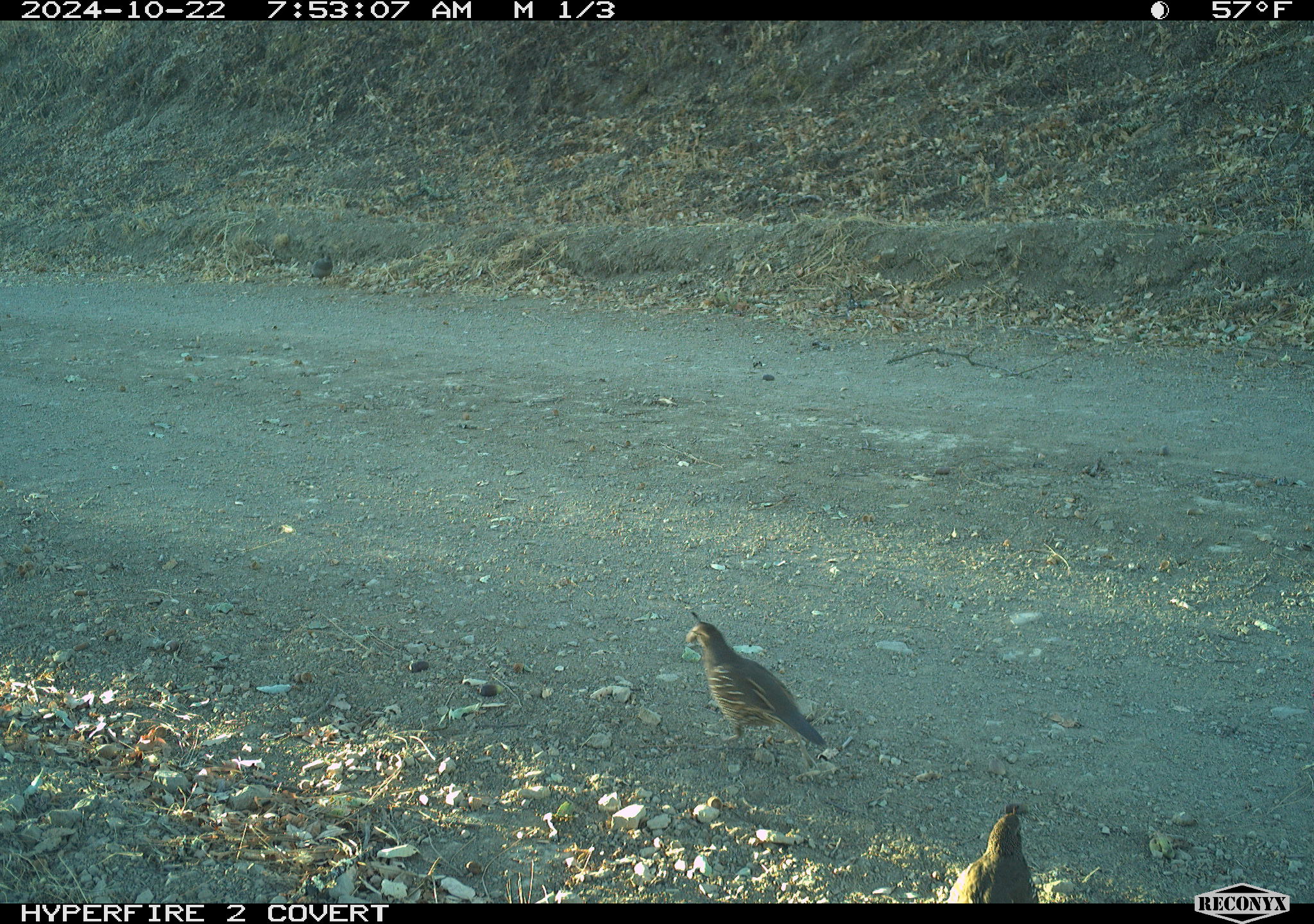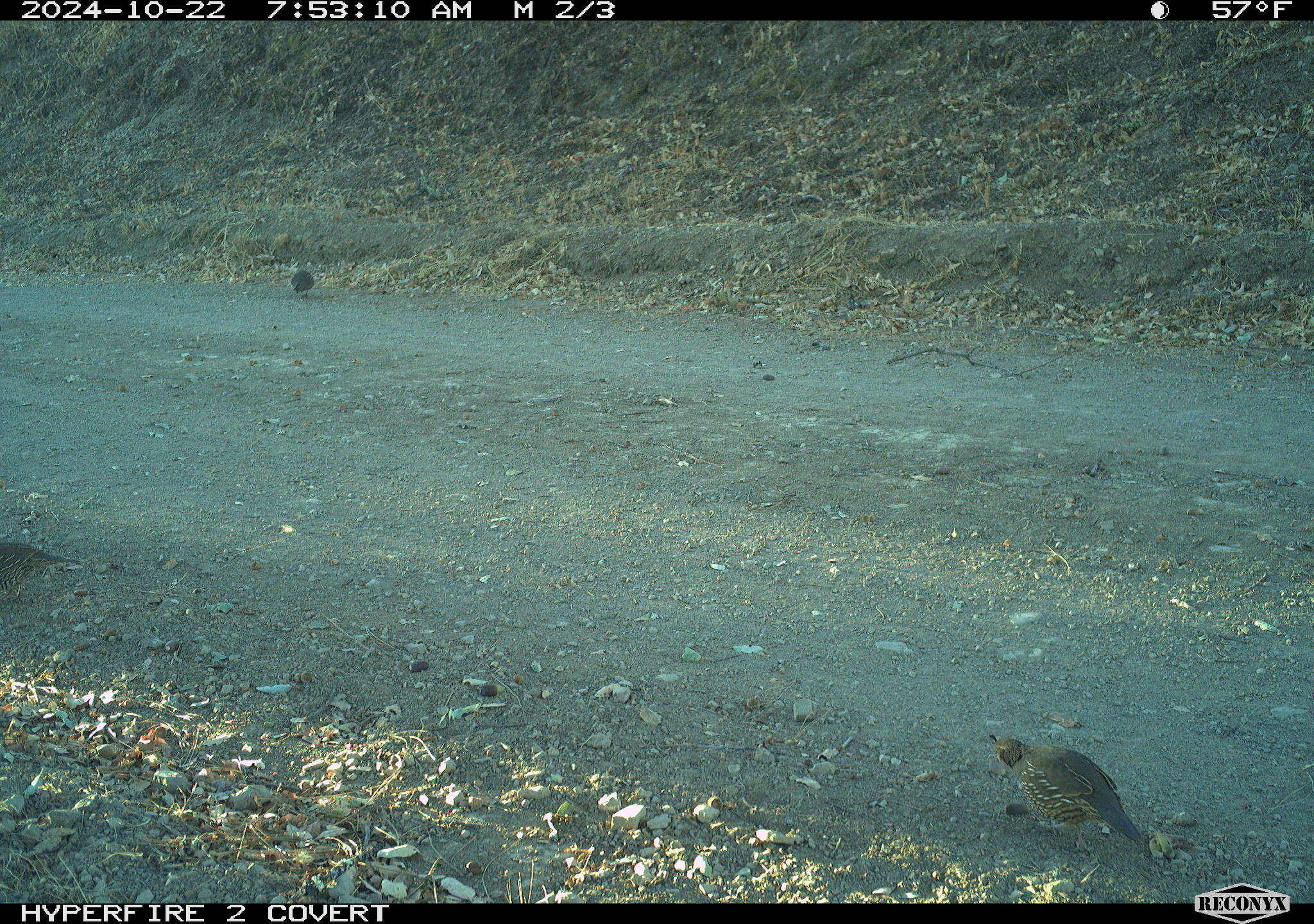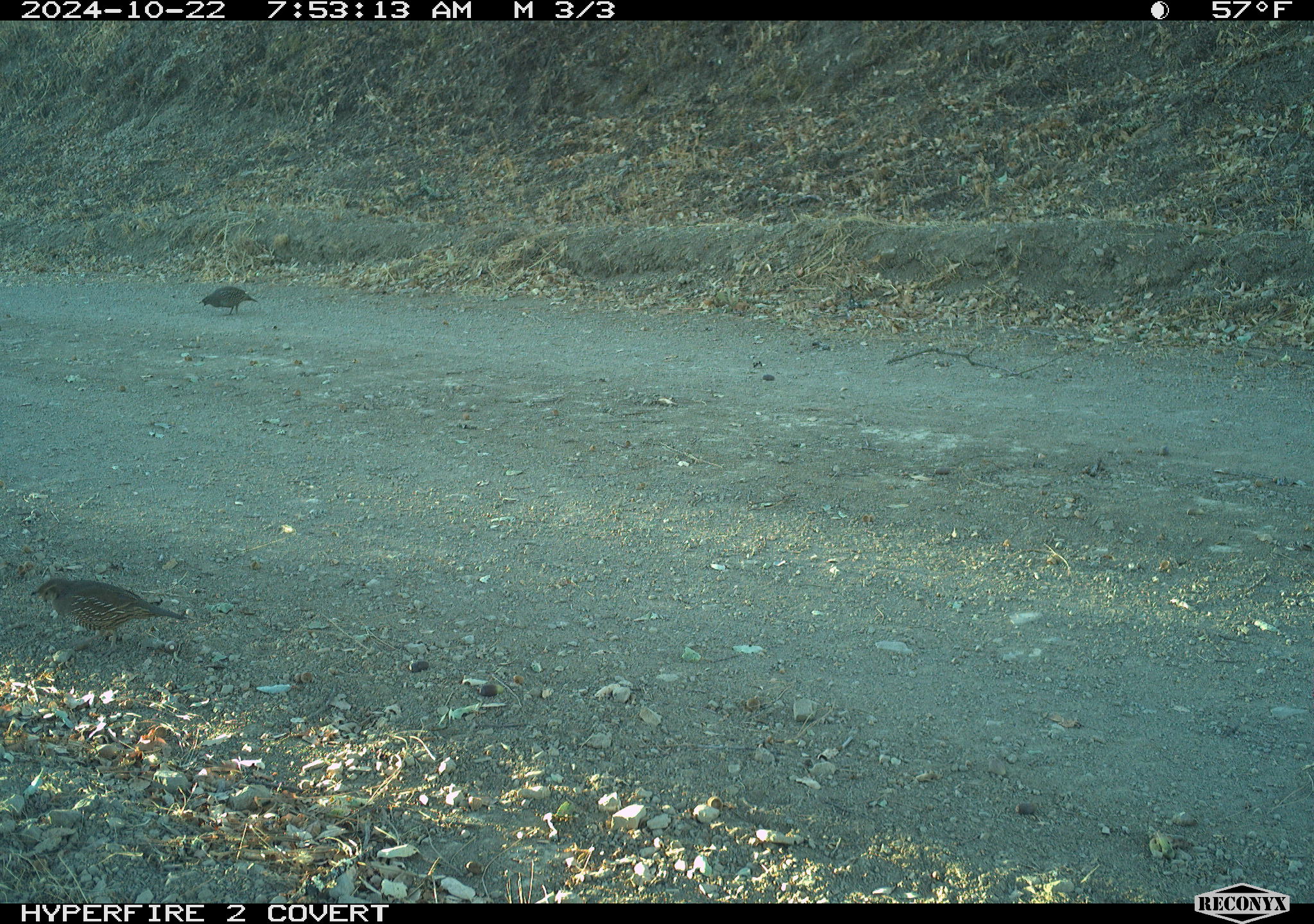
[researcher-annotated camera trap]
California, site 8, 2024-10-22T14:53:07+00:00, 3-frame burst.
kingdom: Animalia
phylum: Chordata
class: Aves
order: Galliformes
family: Odontophoridae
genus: Callipepla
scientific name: Callipepla californica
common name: california quail